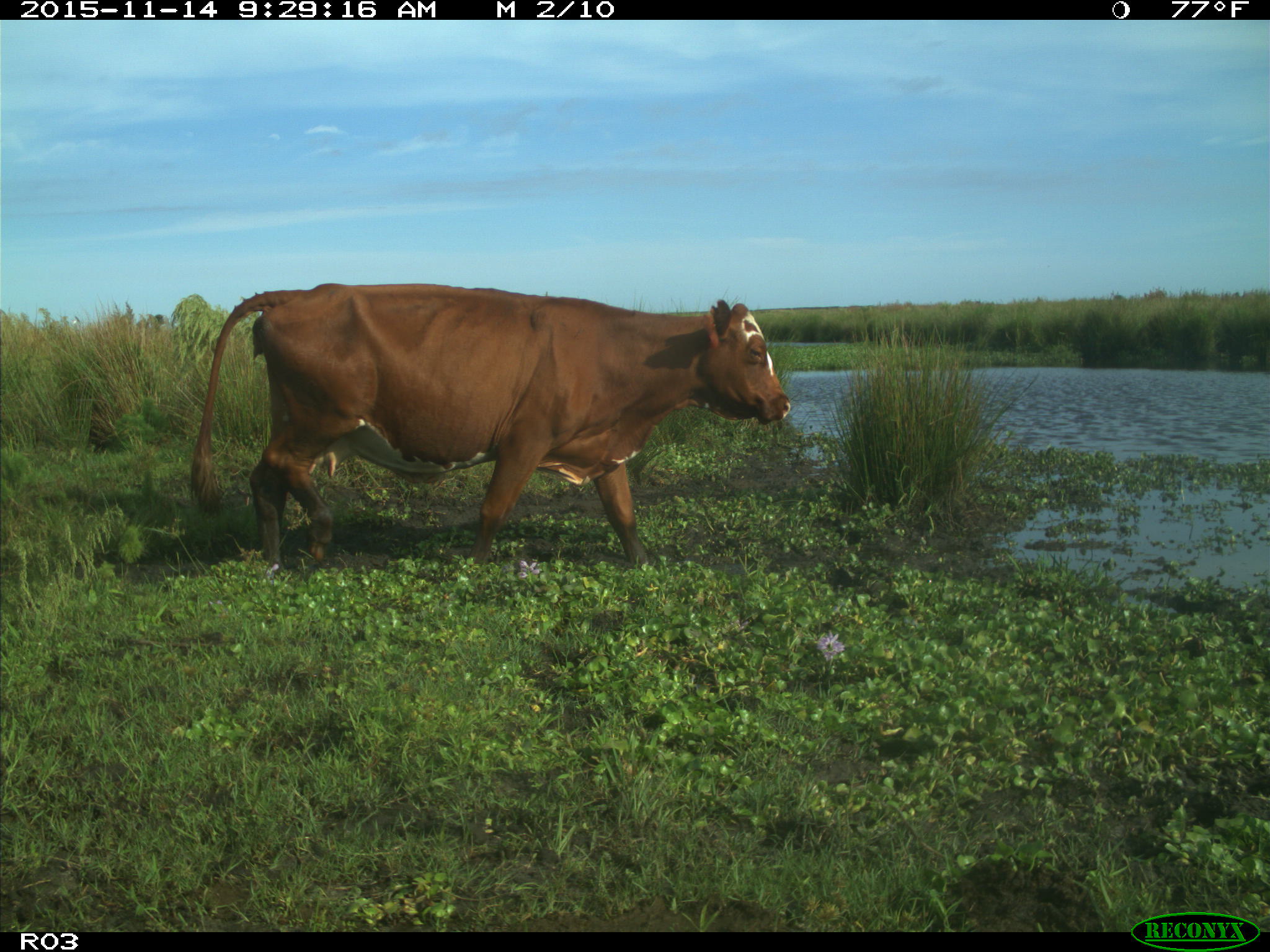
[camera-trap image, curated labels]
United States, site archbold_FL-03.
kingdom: Animalia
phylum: Chordata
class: Mammalia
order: Artiodactyla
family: Bovidae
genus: Bos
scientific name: Bos taurus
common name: domestic cow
Bos taurus (domestic cow).